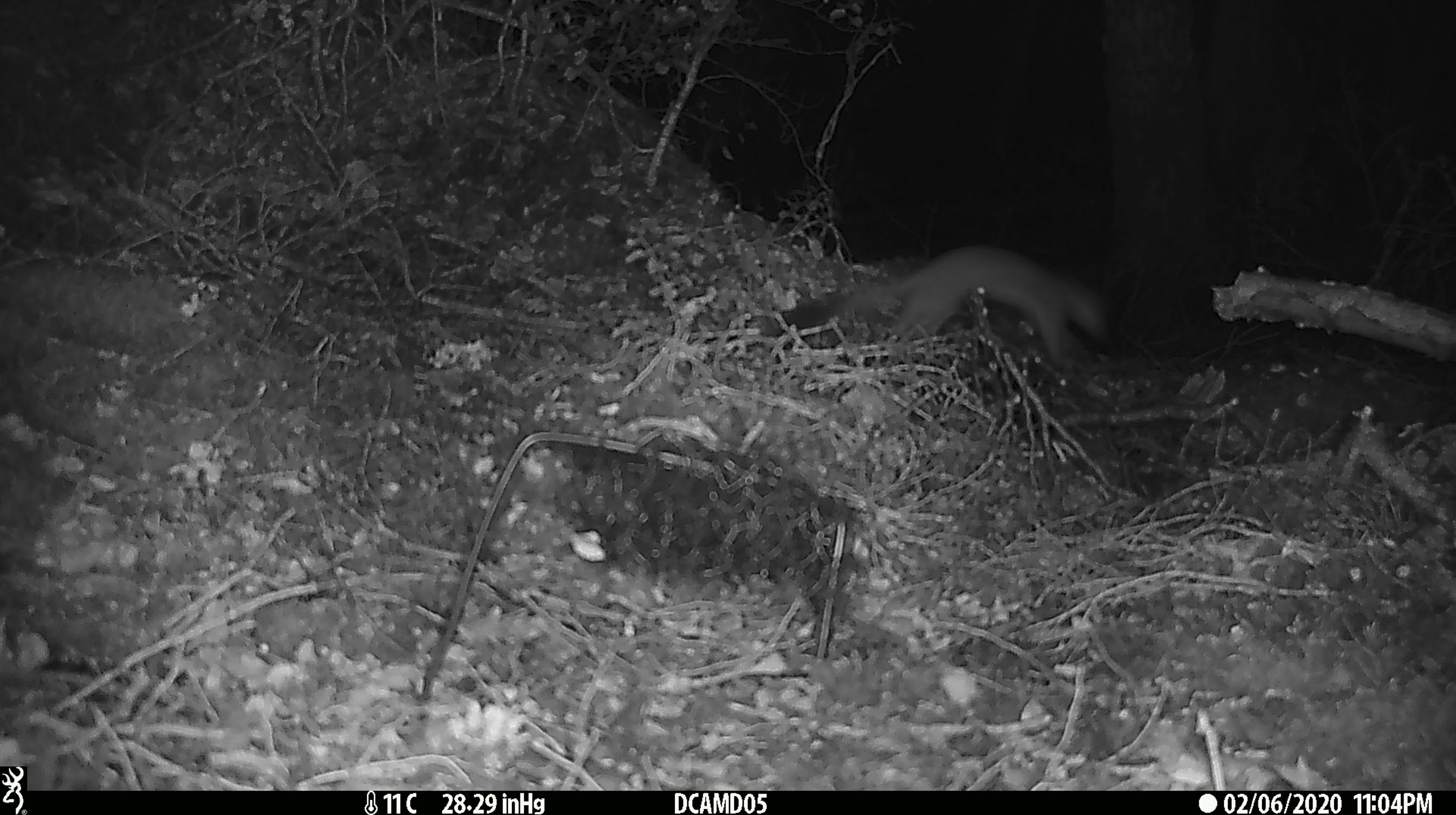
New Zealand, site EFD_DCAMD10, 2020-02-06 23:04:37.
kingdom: Animalia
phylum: Chordata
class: Mammalia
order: Carnivora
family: Mustelidae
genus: Mustela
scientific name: Mustela erminea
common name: stoat